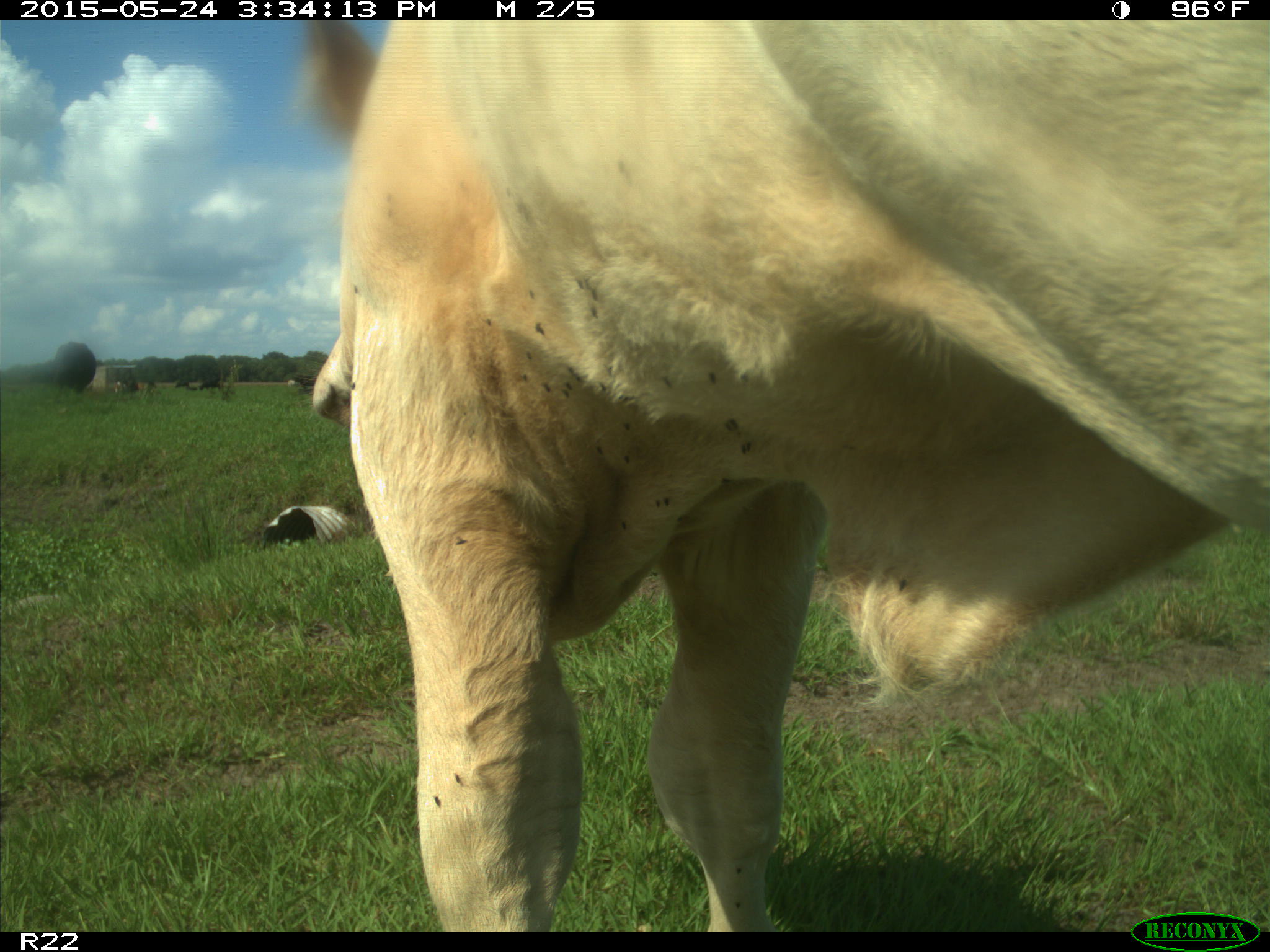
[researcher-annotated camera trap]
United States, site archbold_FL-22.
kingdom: Animalia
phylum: Chordata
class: Mammalia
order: Artiodactyla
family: Bovidae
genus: Bos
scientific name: Bos taurus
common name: domestic cow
Bos taurus (domestic cow).